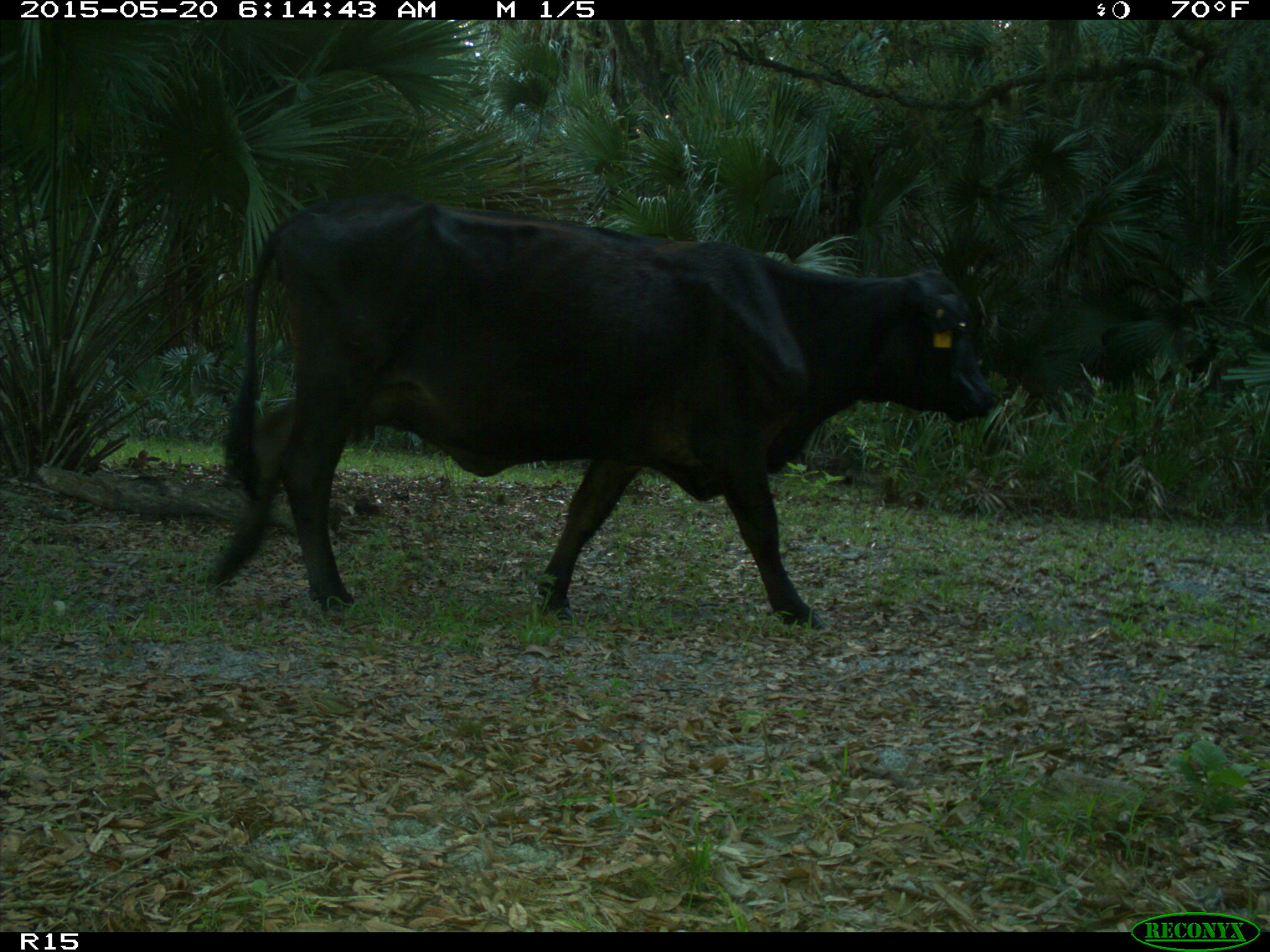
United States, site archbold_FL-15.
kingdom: Animalia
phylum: Chordata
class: Mammalia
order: Artiodactyla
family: Bovidae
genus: Bos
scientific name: Bos taurus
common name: domestic cow